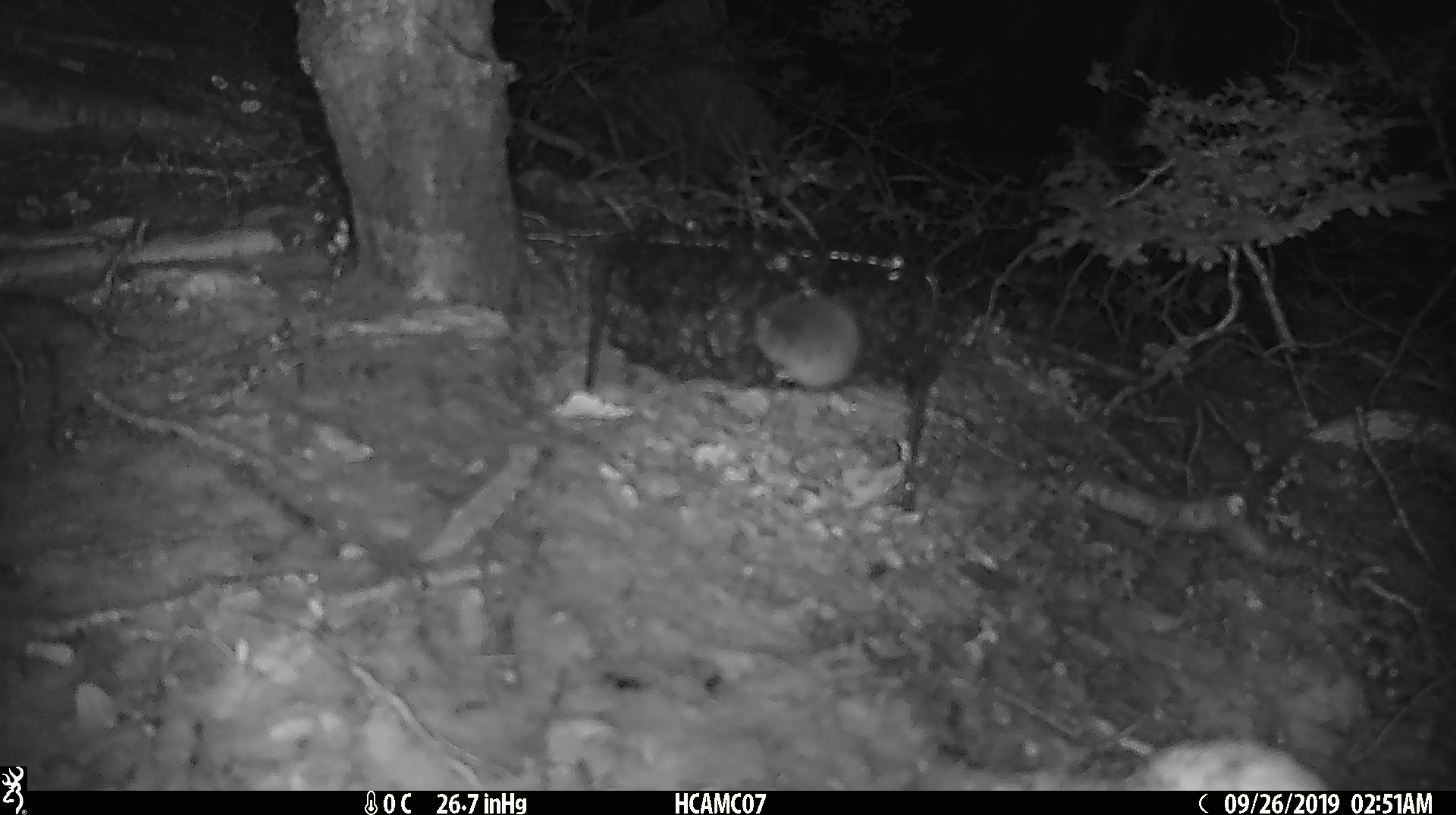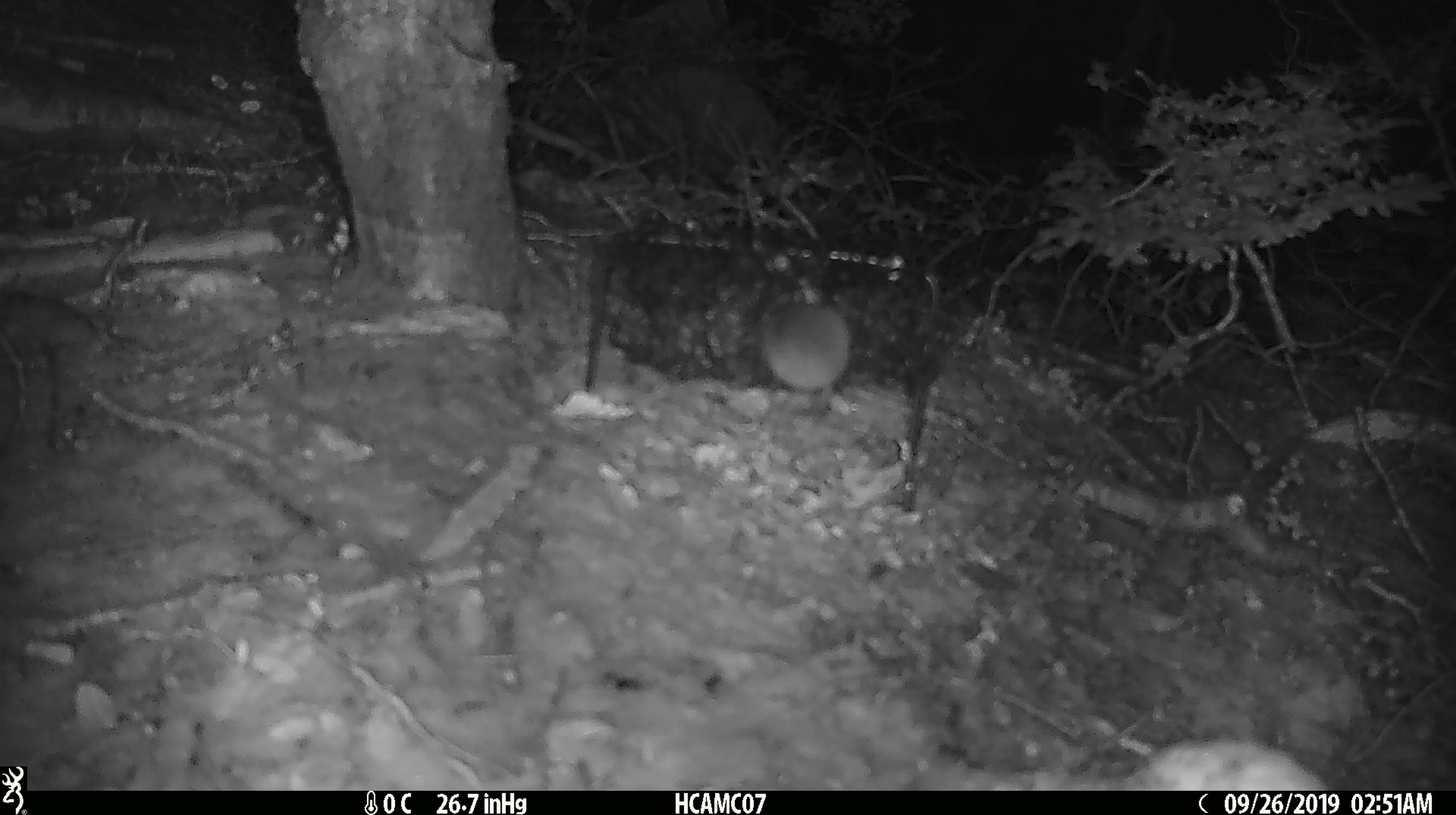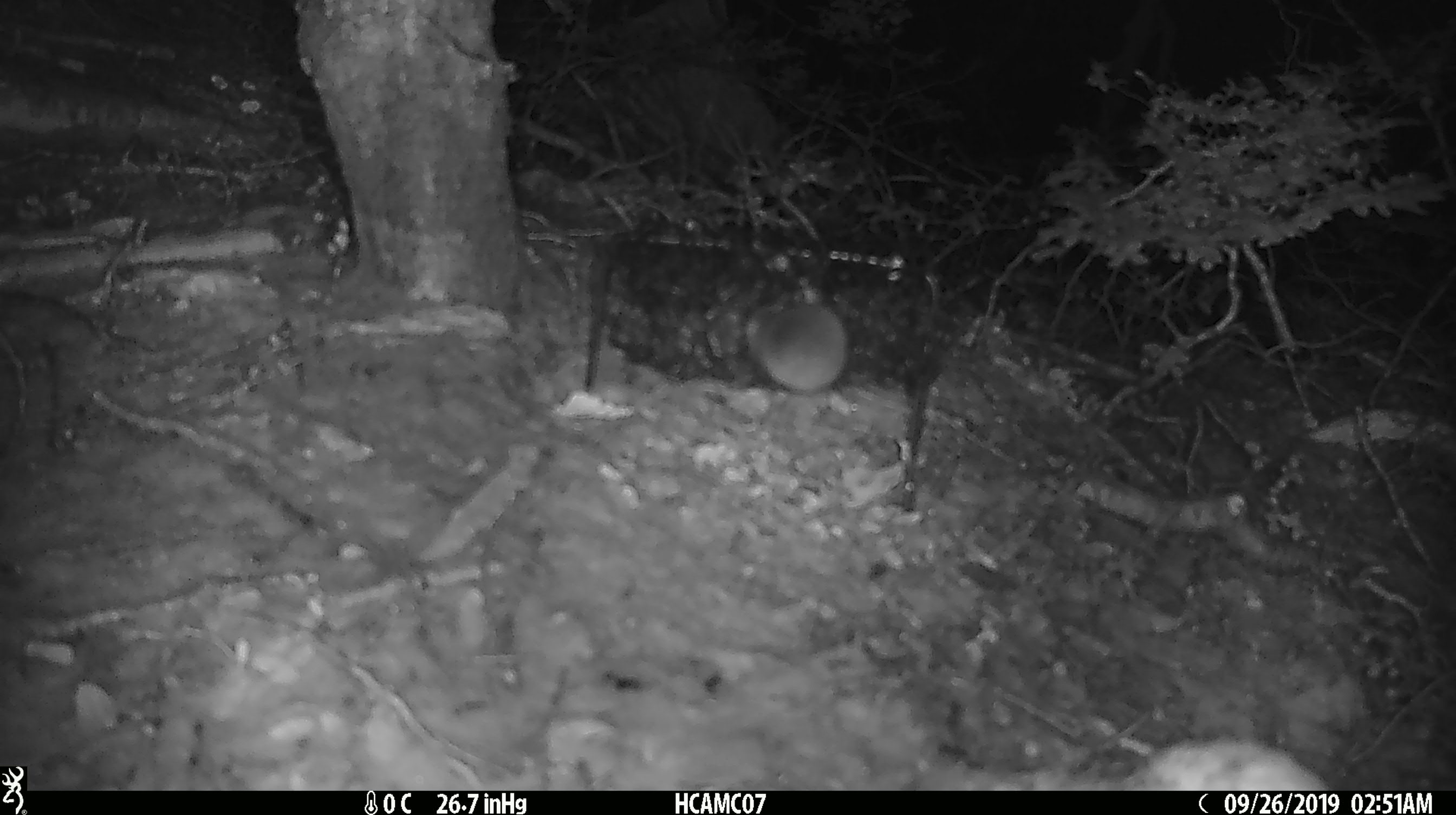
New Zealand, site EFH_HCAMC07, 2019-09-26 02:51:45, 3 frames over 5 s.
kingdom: Animalia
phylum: Chordata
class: Mammalia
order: Rodentia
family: Muridae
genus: Mus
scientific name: Mus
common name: mouse